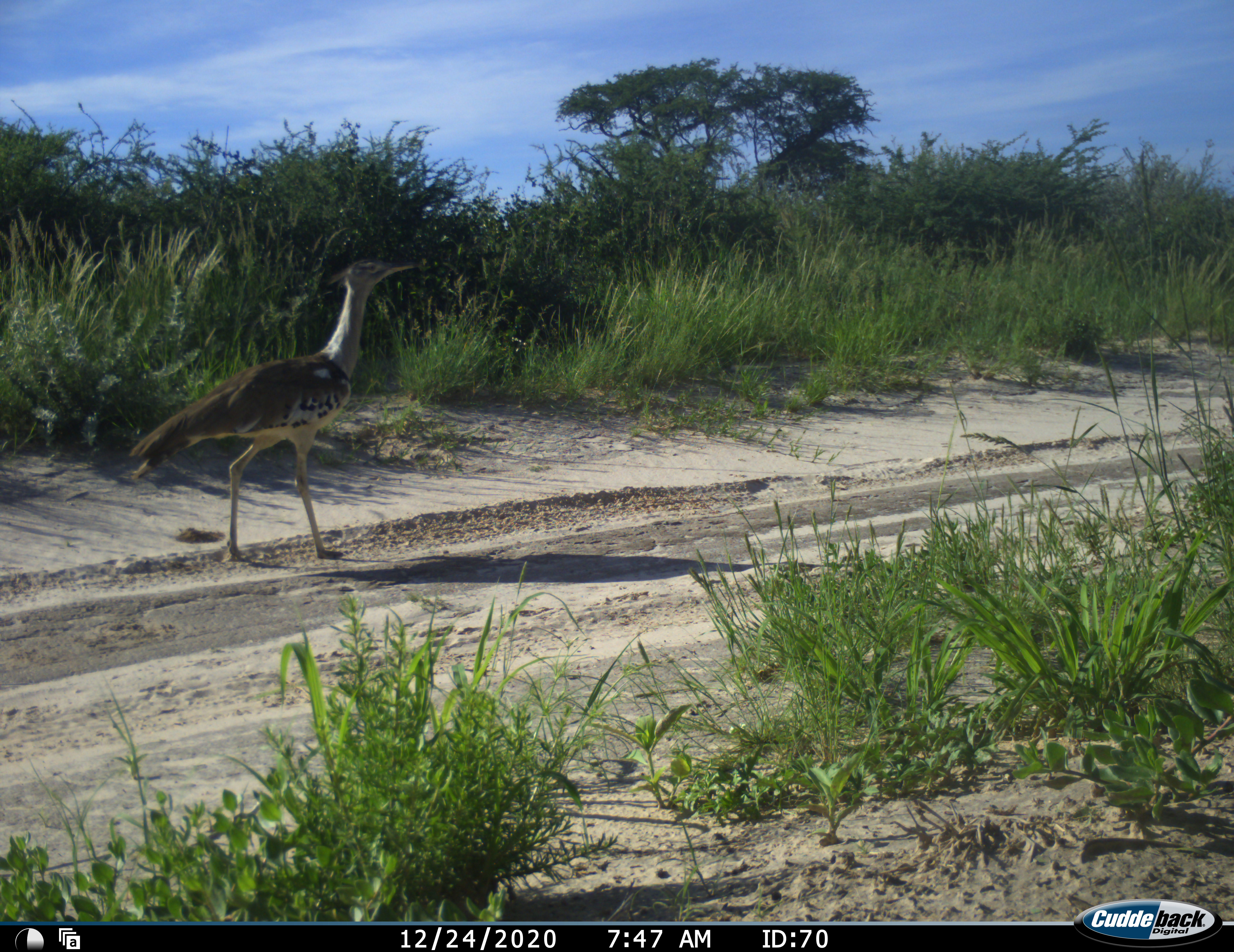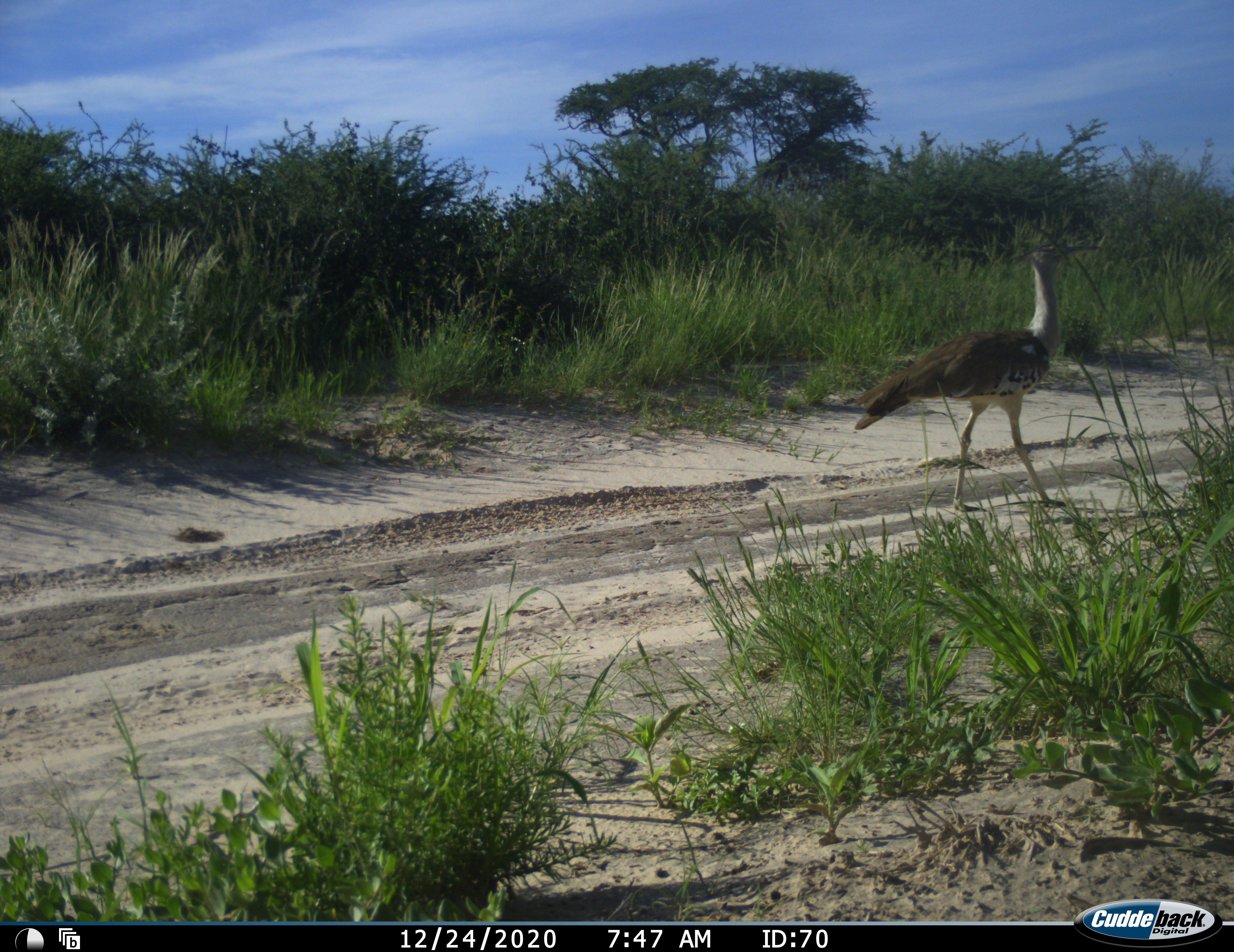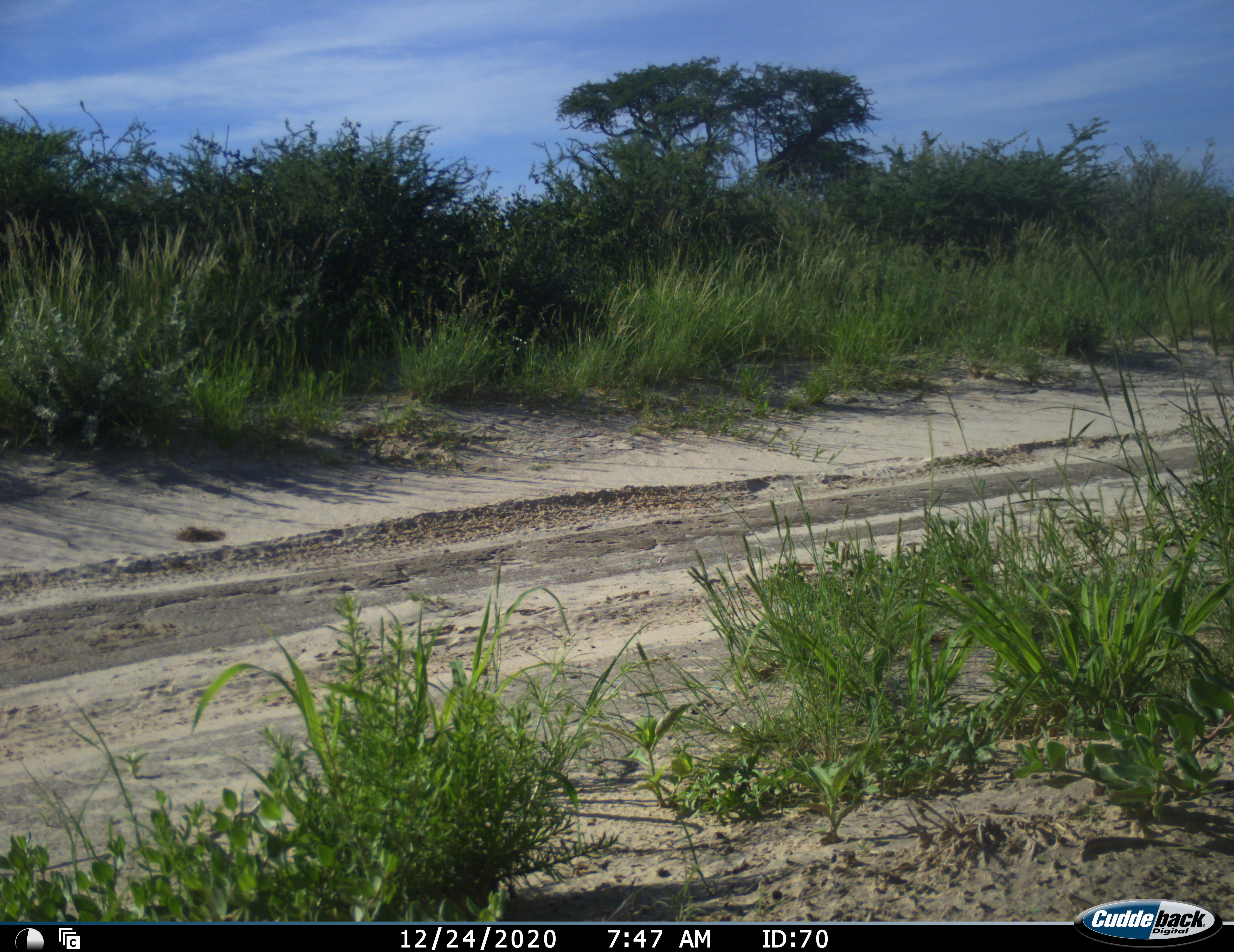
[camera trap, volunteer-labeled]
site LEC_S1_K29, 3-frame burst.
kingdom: Animalia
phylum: Chordata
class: Aves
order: Otidiformes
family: Otididae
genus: Ardeotis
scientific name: Ardeotis kori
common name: kori bustard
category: bustardkori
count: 1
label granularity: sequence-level